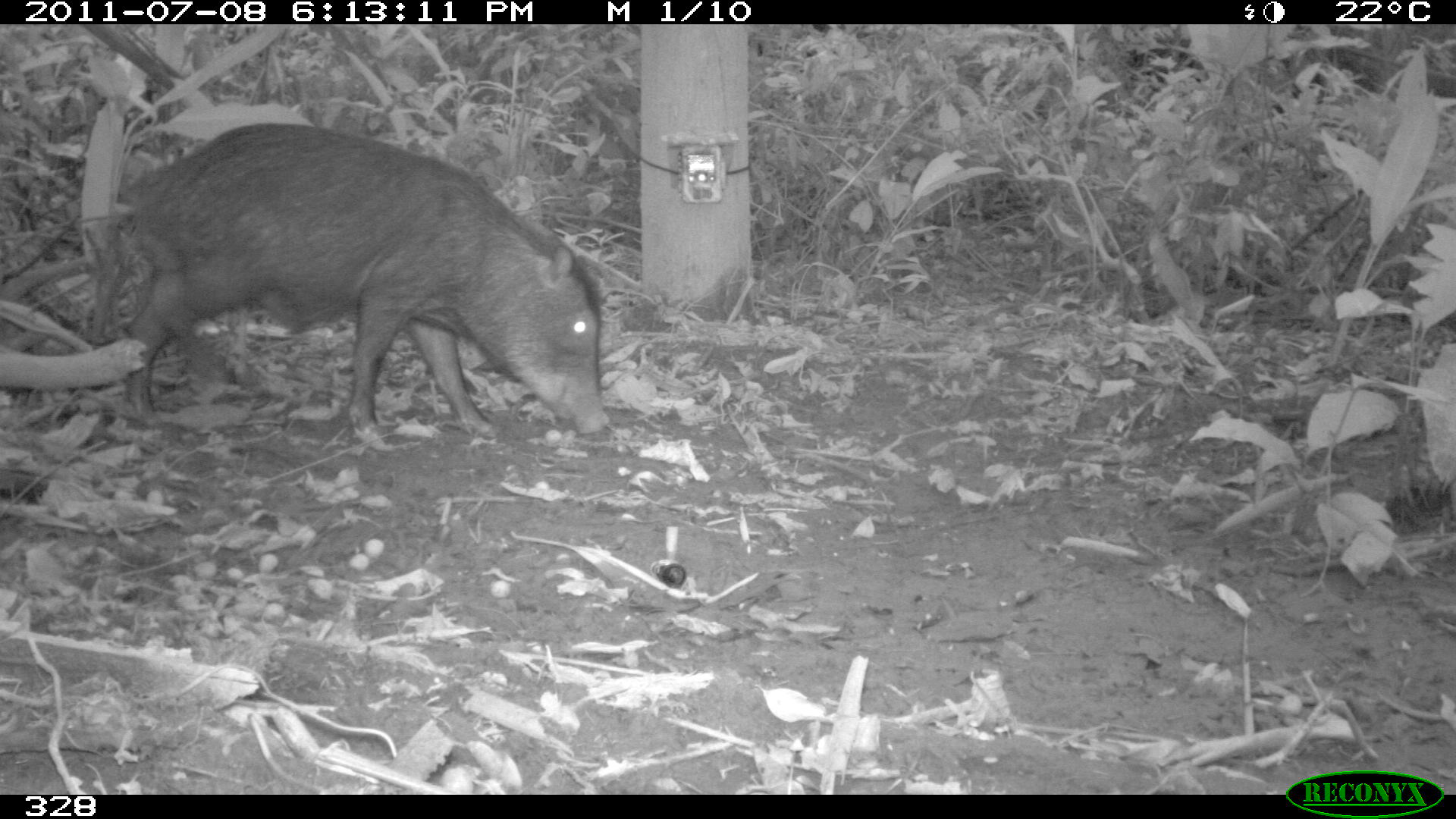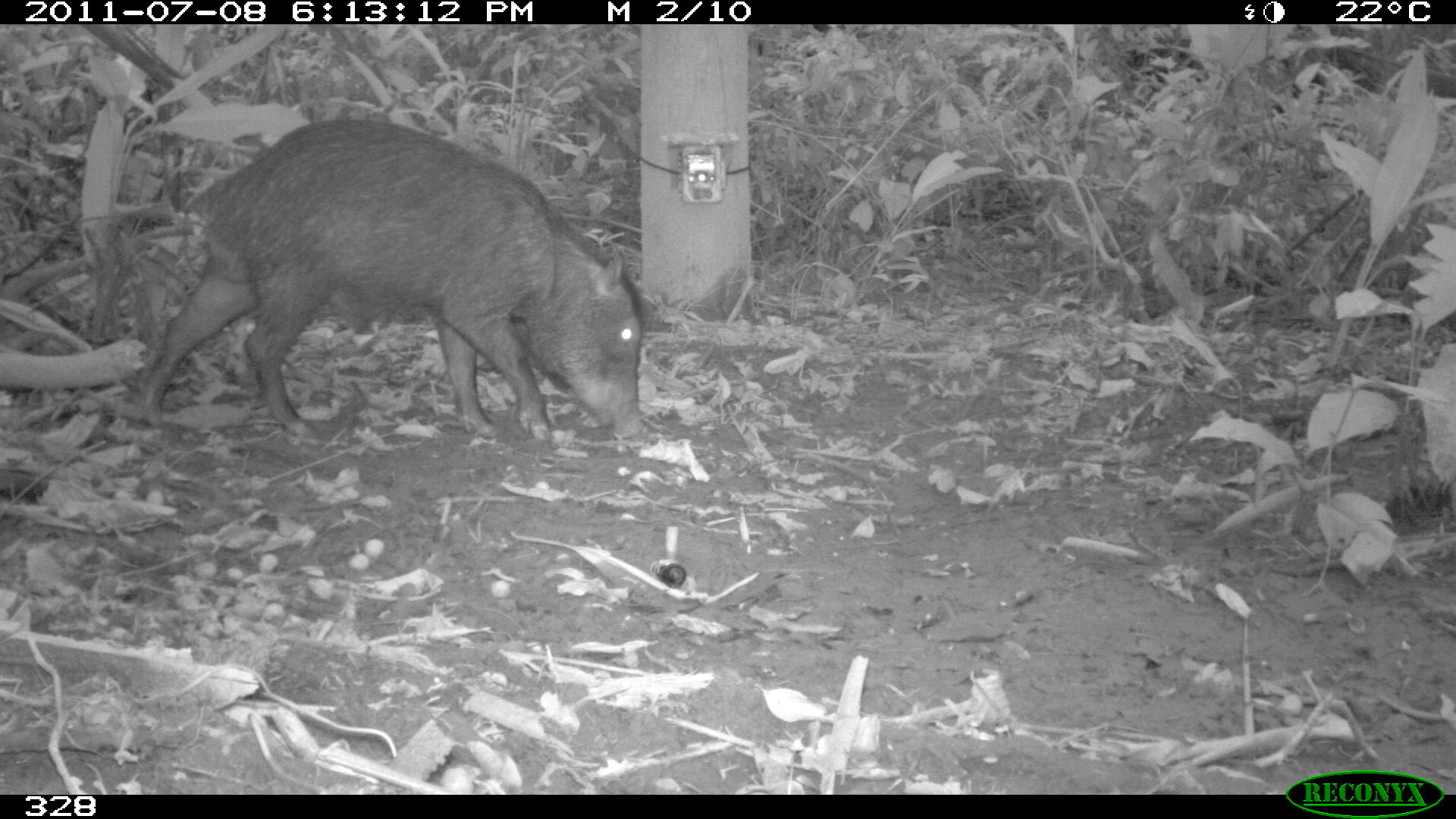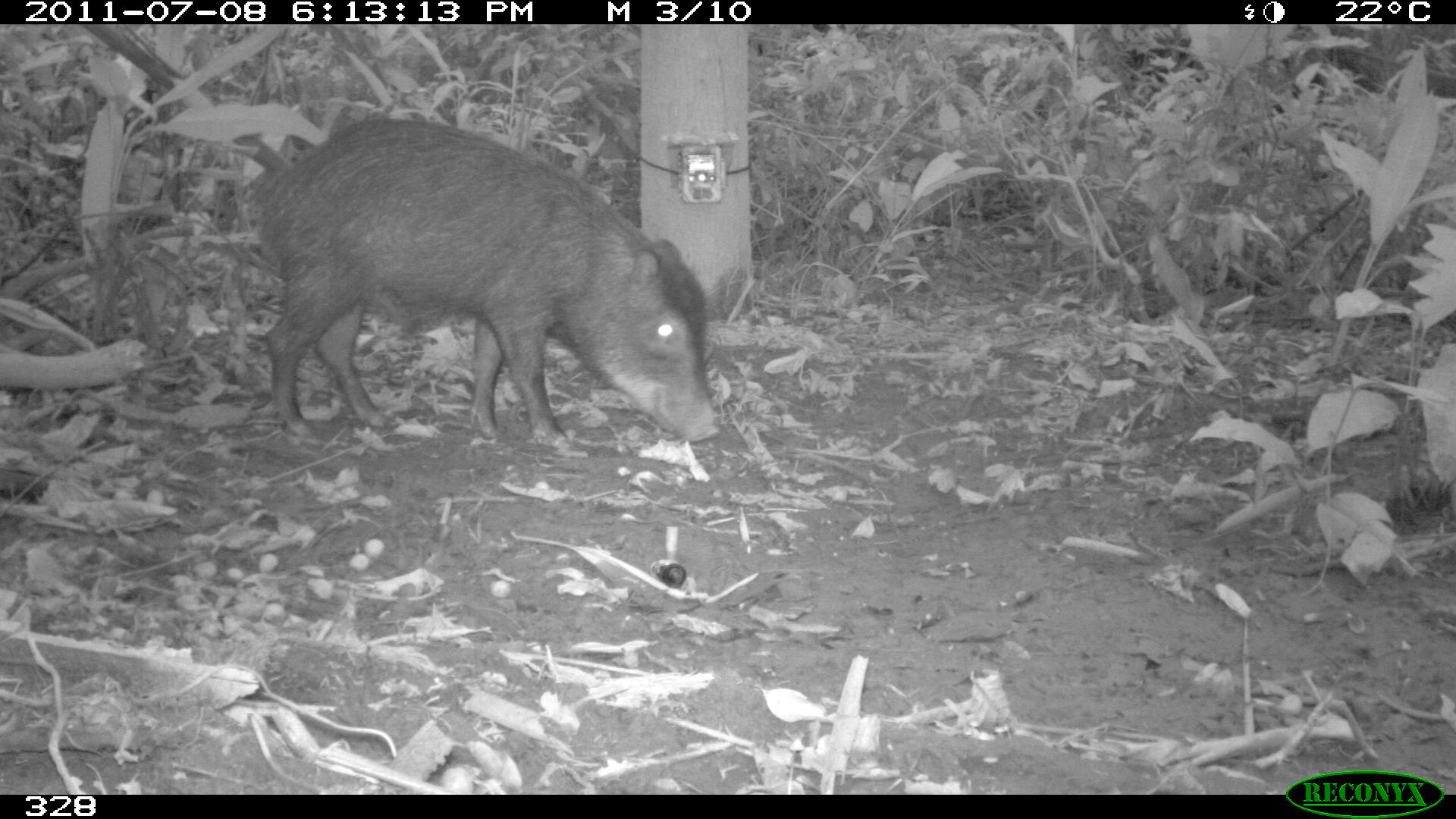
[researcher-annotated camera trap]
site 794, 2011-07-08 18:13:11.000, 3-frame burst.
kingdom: Animalia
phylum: Chordata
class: Mammalia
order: Artiodactyla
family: Tayassuidae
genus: Tayassu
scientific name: Tayassu pecari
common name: white-lipped peccary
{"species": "Tayassu pecari (white-lipped peccary)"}